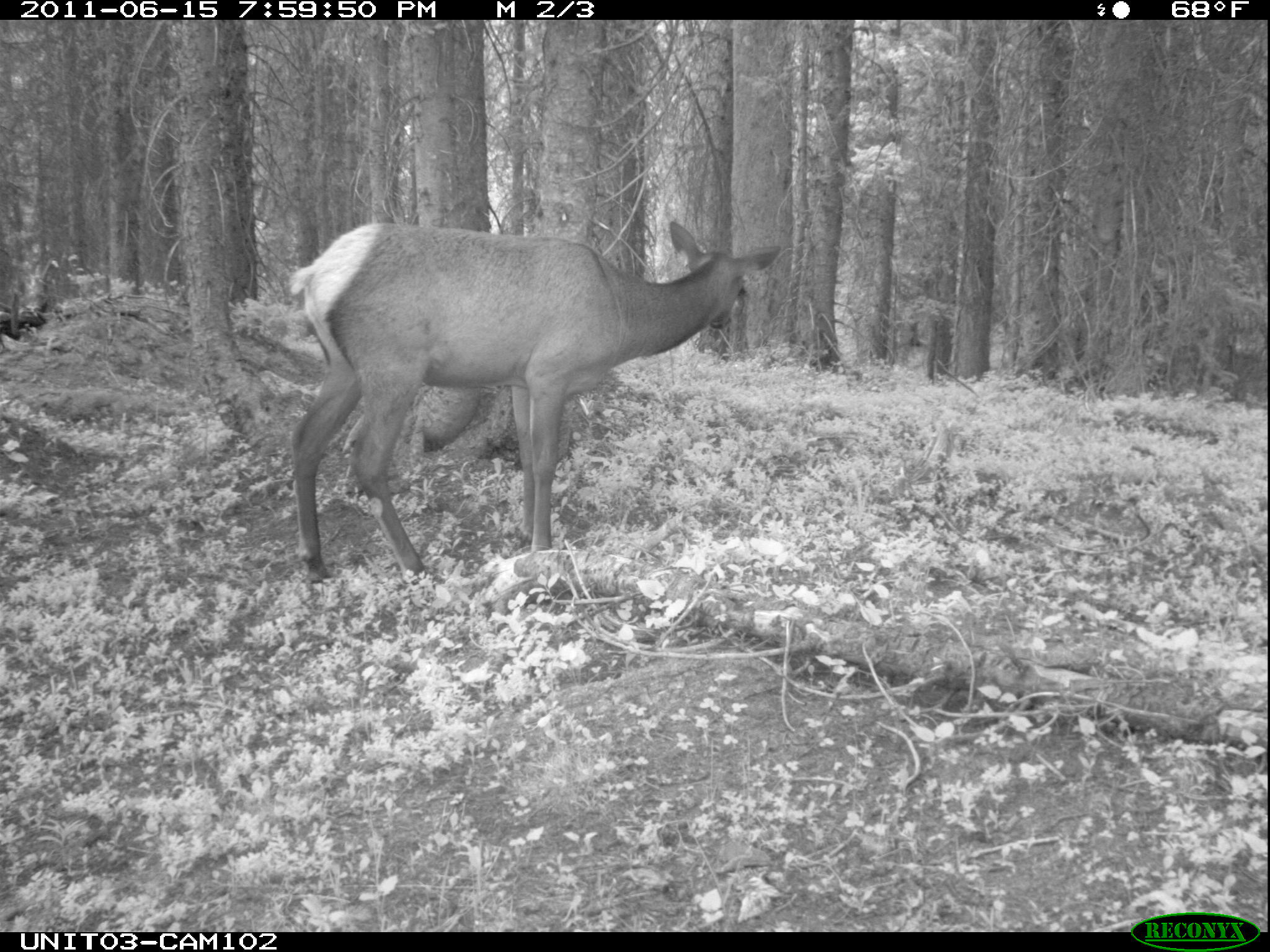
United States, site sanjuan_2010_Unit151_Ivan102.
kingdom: Animalia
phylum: Chordata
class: Mammalia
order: Artiodactyla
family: Cervidae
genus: Cervus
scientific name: Cervus elaphus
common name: red deer